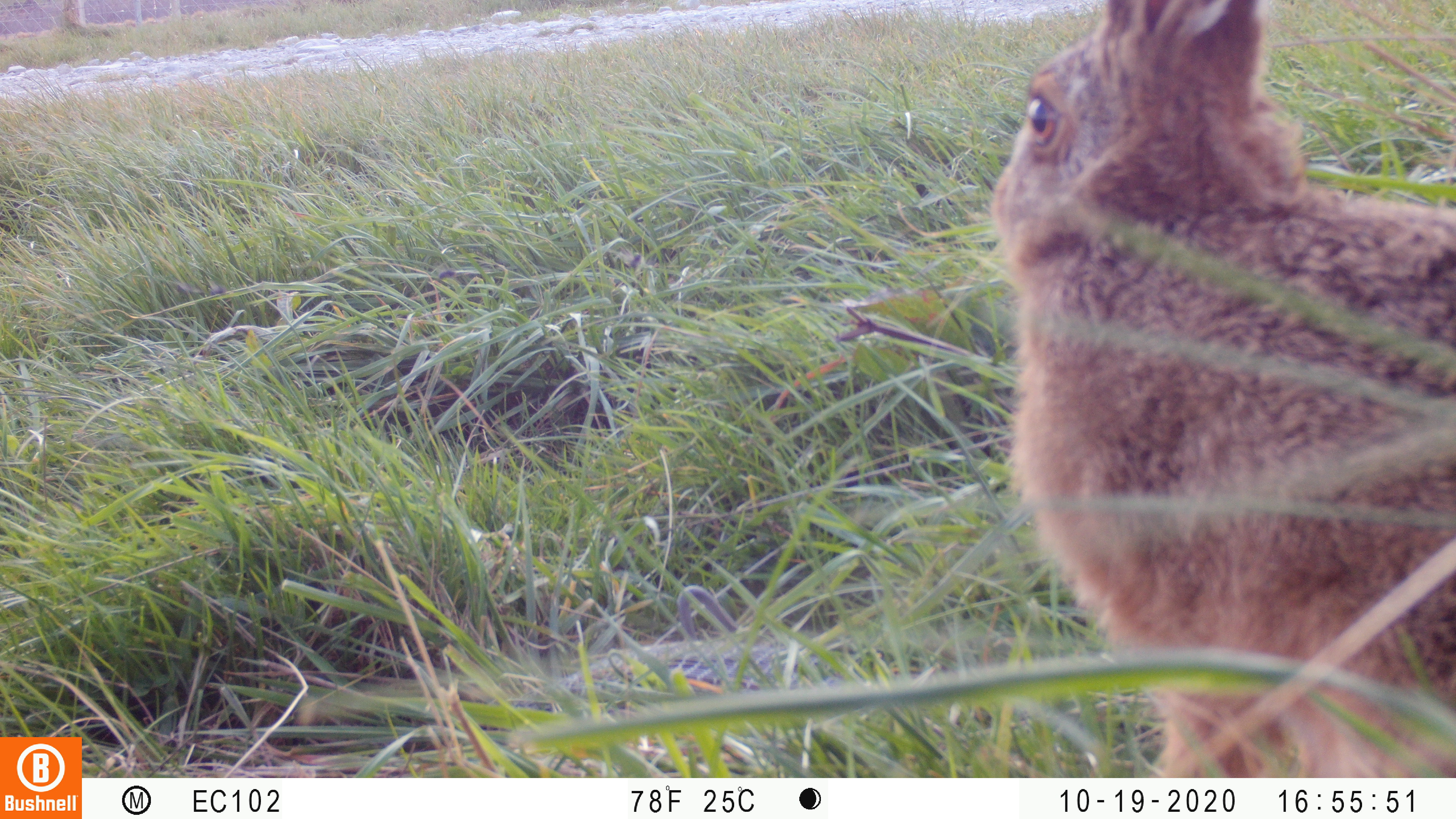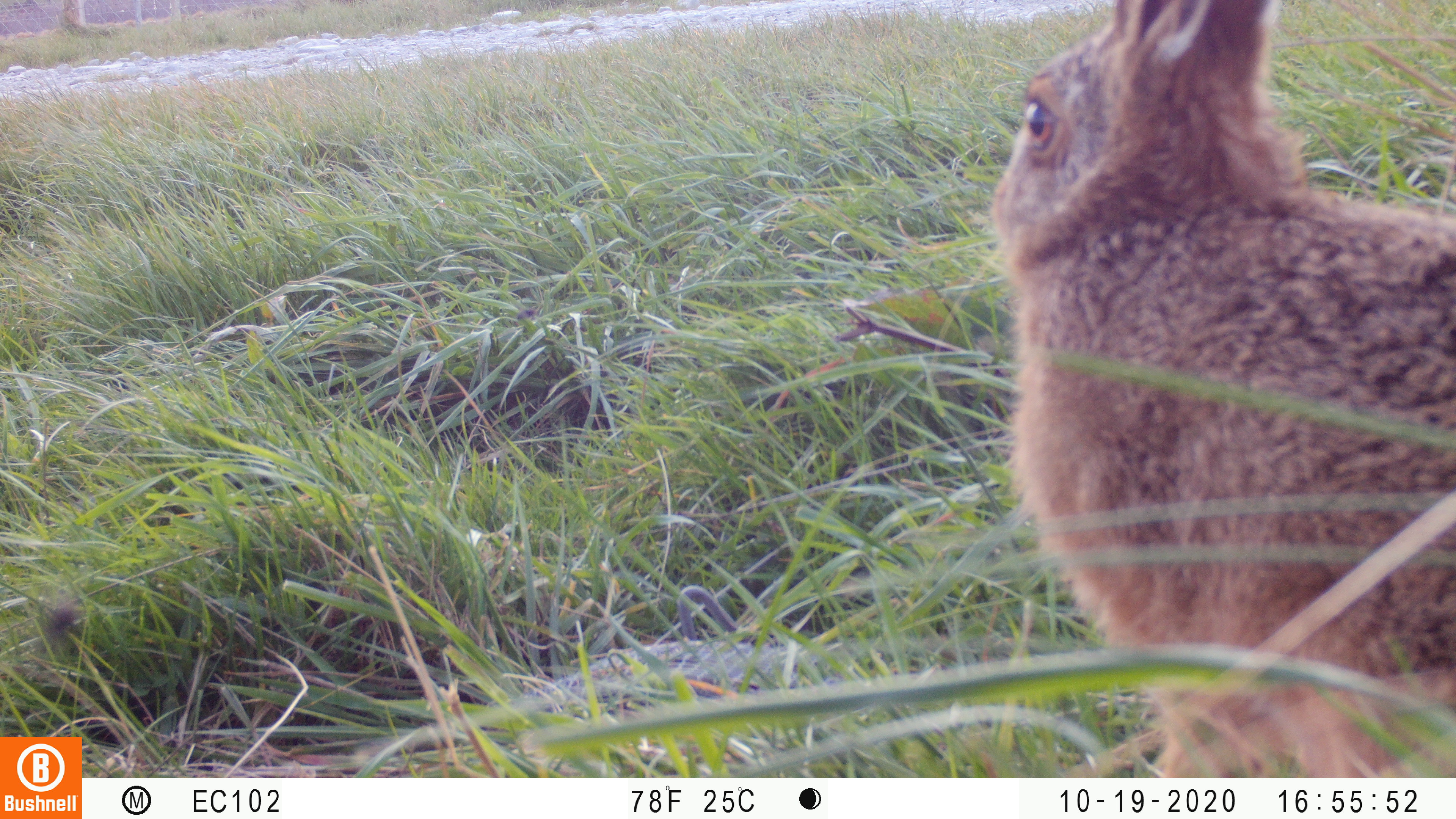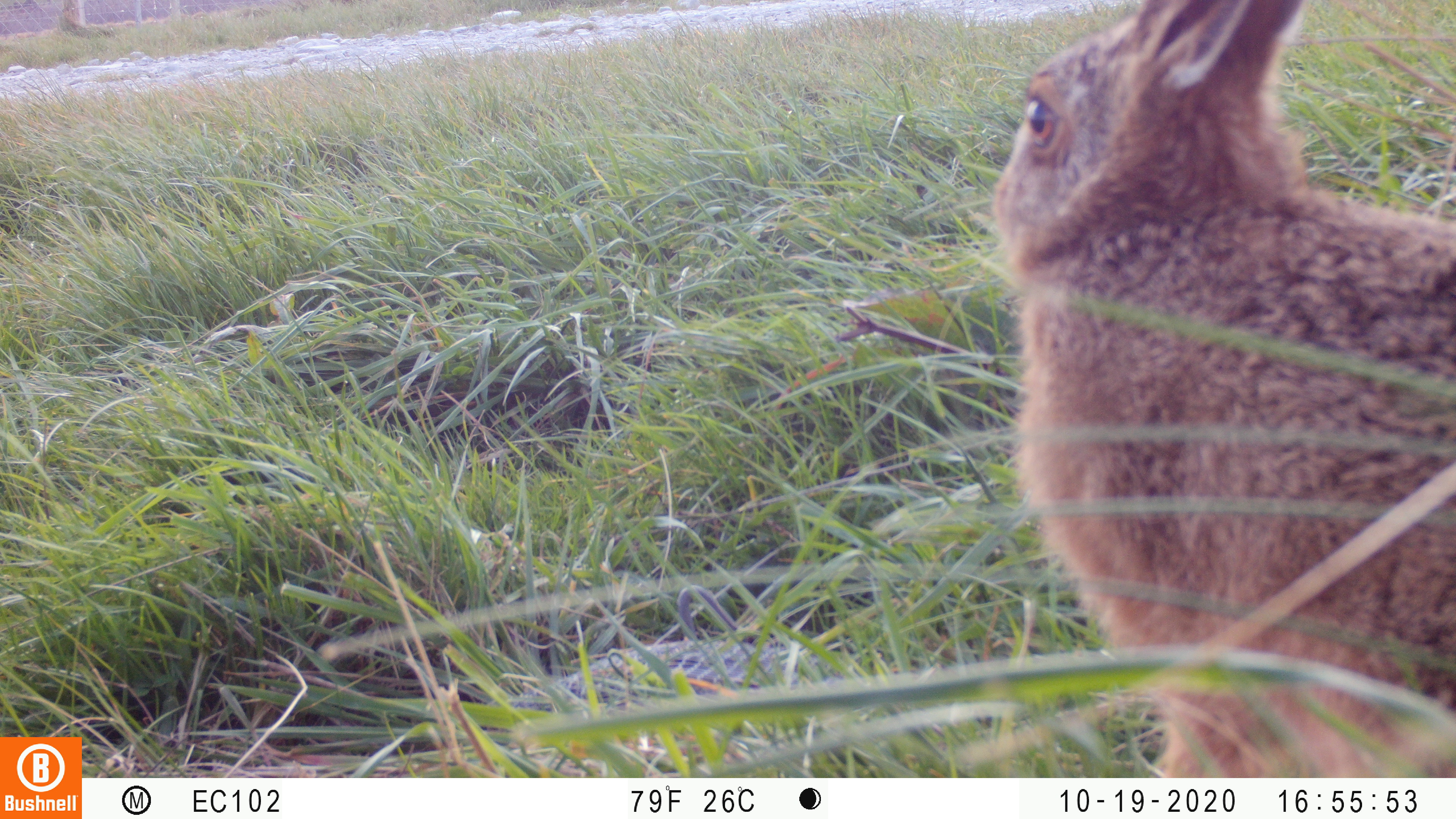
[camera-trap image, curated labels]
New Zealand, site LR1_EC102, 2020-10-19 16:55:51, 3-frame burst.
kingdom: Animalia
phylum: Chordata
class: Mammalia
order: Lagomorpha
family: Leporidae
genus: Lepus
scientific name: Lepus europaeus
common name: brown hare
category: hare